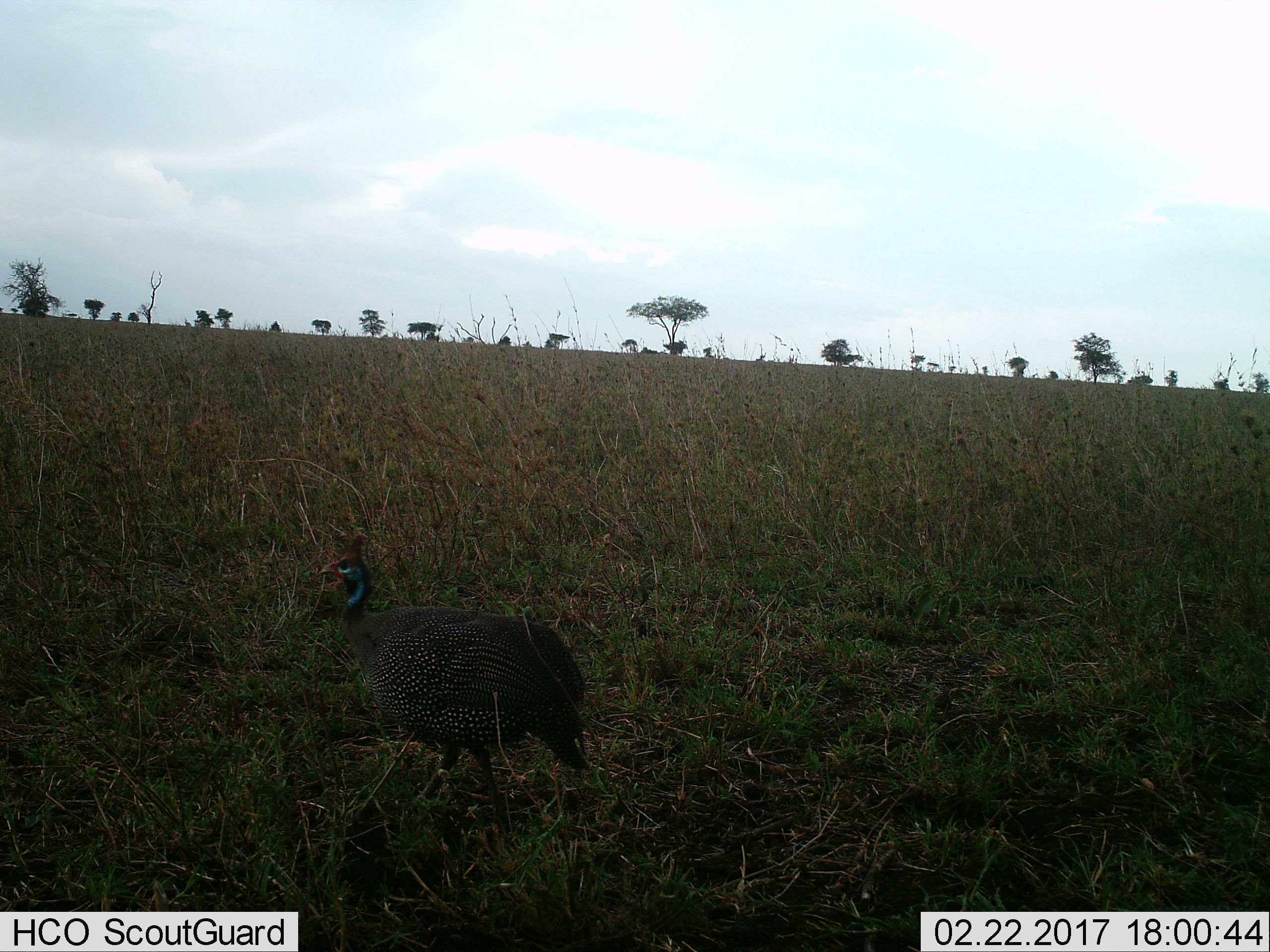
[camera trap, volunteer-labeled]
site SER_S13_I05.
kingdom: Animalia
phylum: Chordata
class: Aves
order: Galliformes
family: Numididae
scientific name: Numididae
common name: guineafowl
Guineafowl (Numididae), count 1. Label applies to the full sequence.